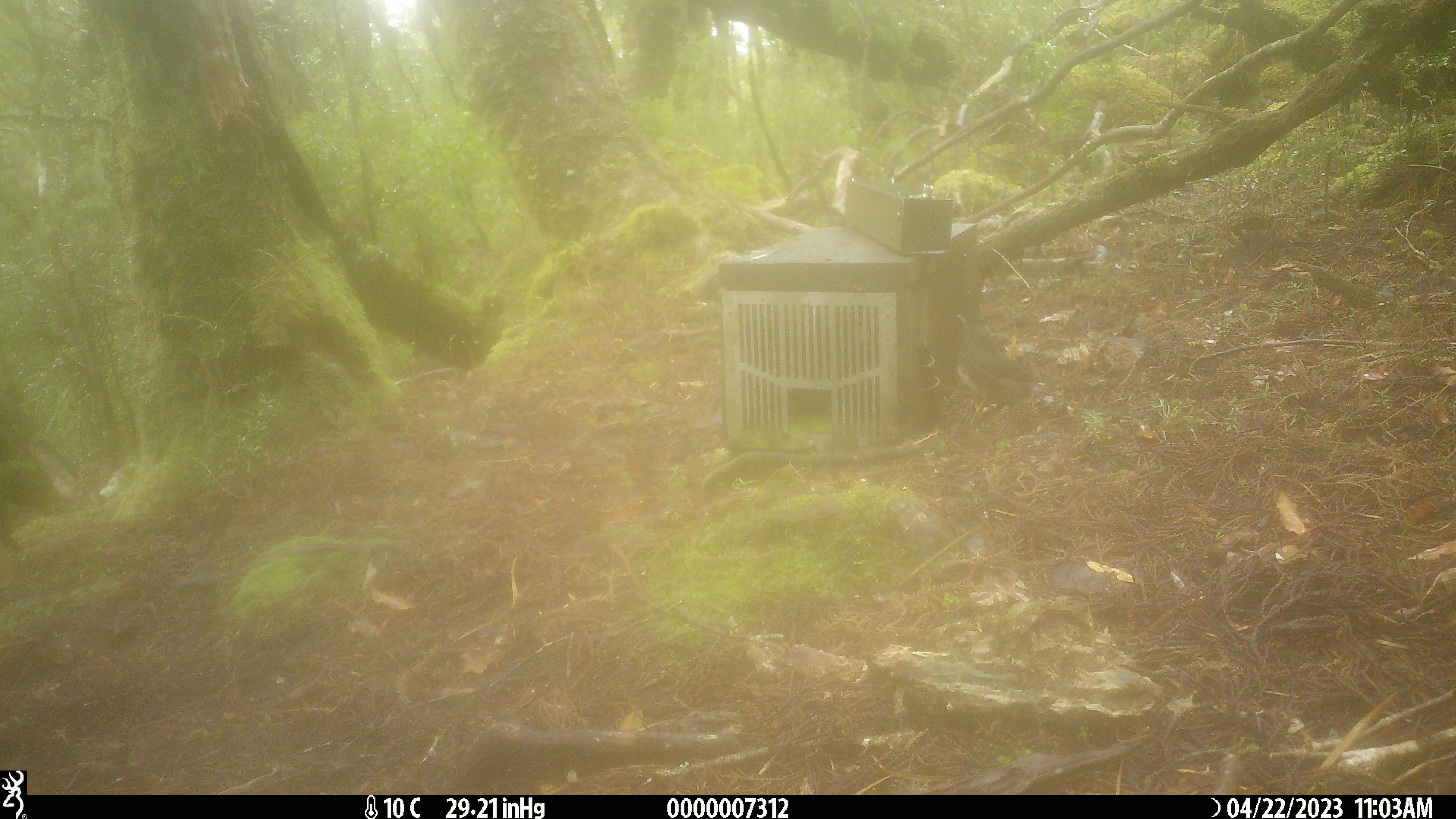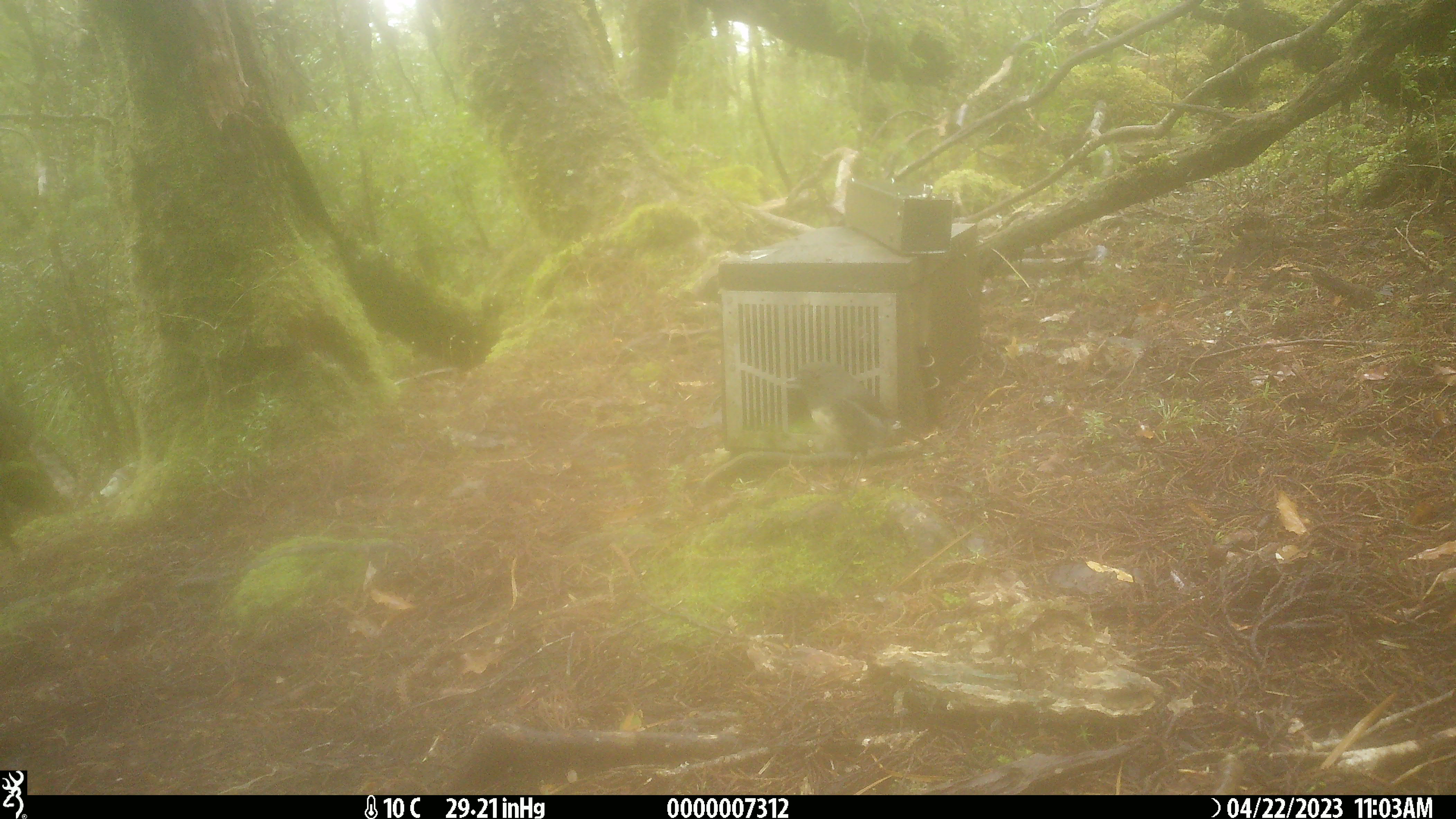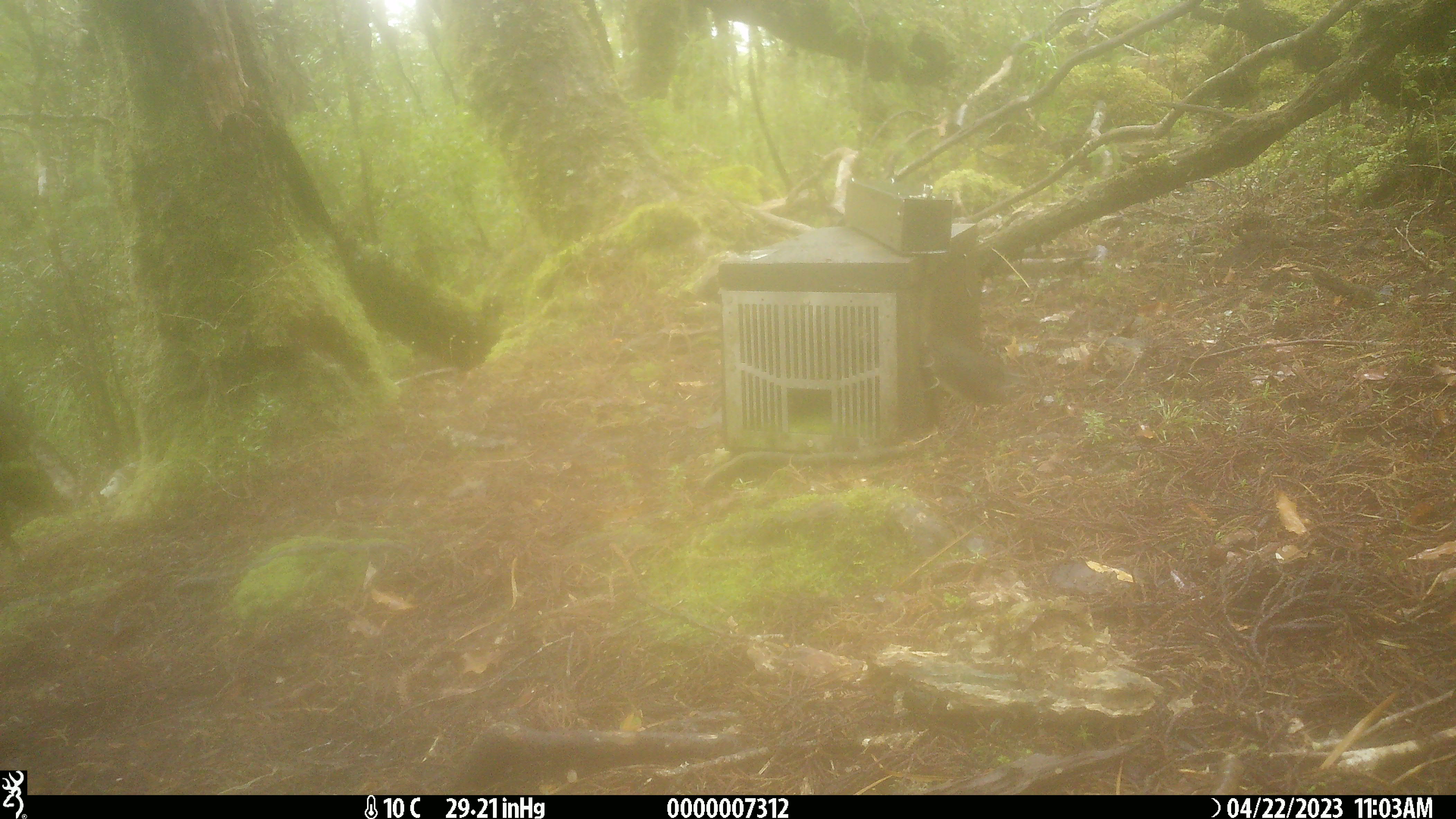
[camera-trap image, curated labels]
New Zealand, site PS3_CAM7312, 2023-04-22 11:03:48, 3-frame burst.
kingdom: Animalia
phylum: Chordata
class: Aves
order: Passeriformes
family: Petroicidae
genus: Petroica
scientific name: Petroica australis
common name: new zealand robin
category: robin